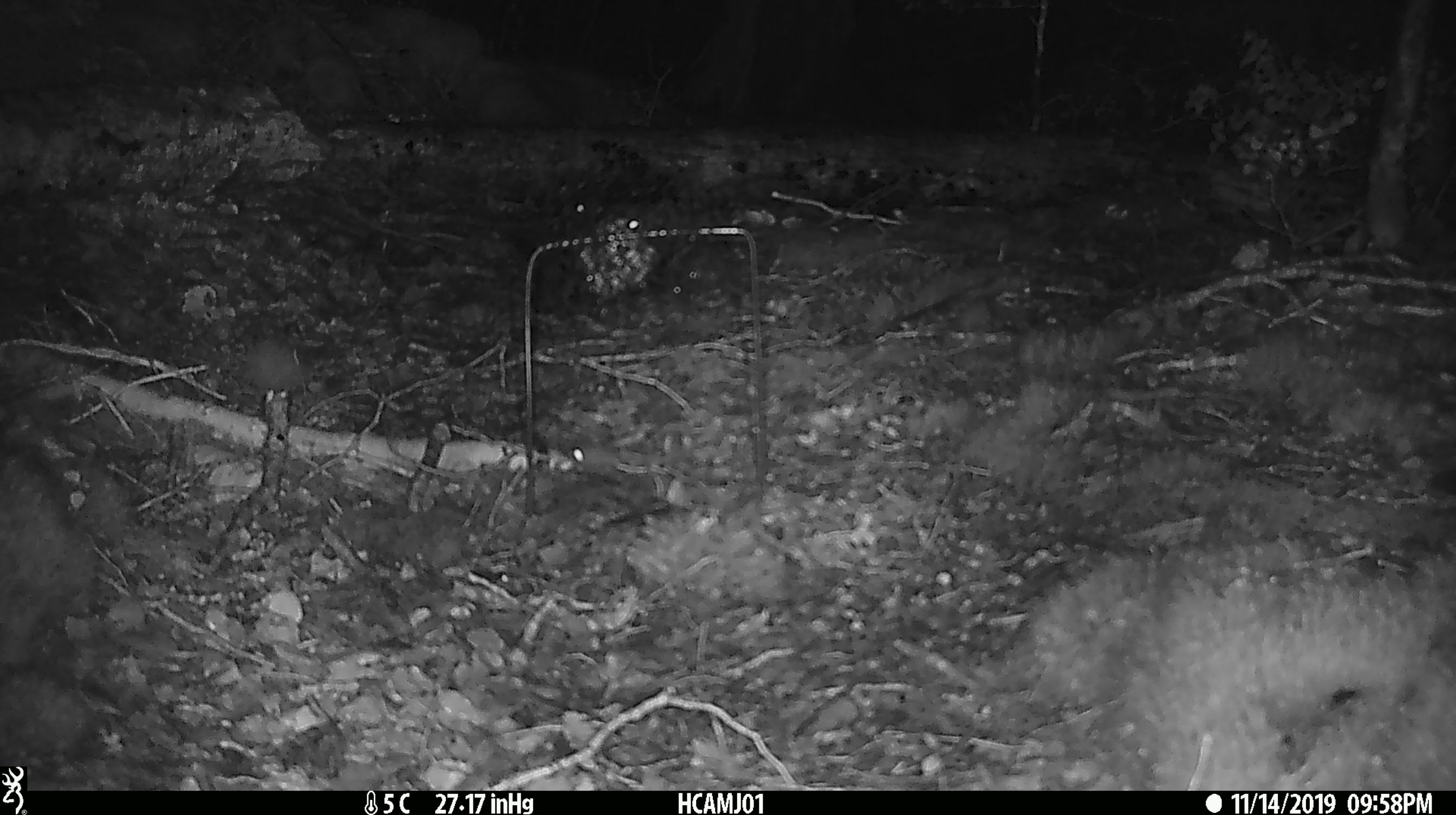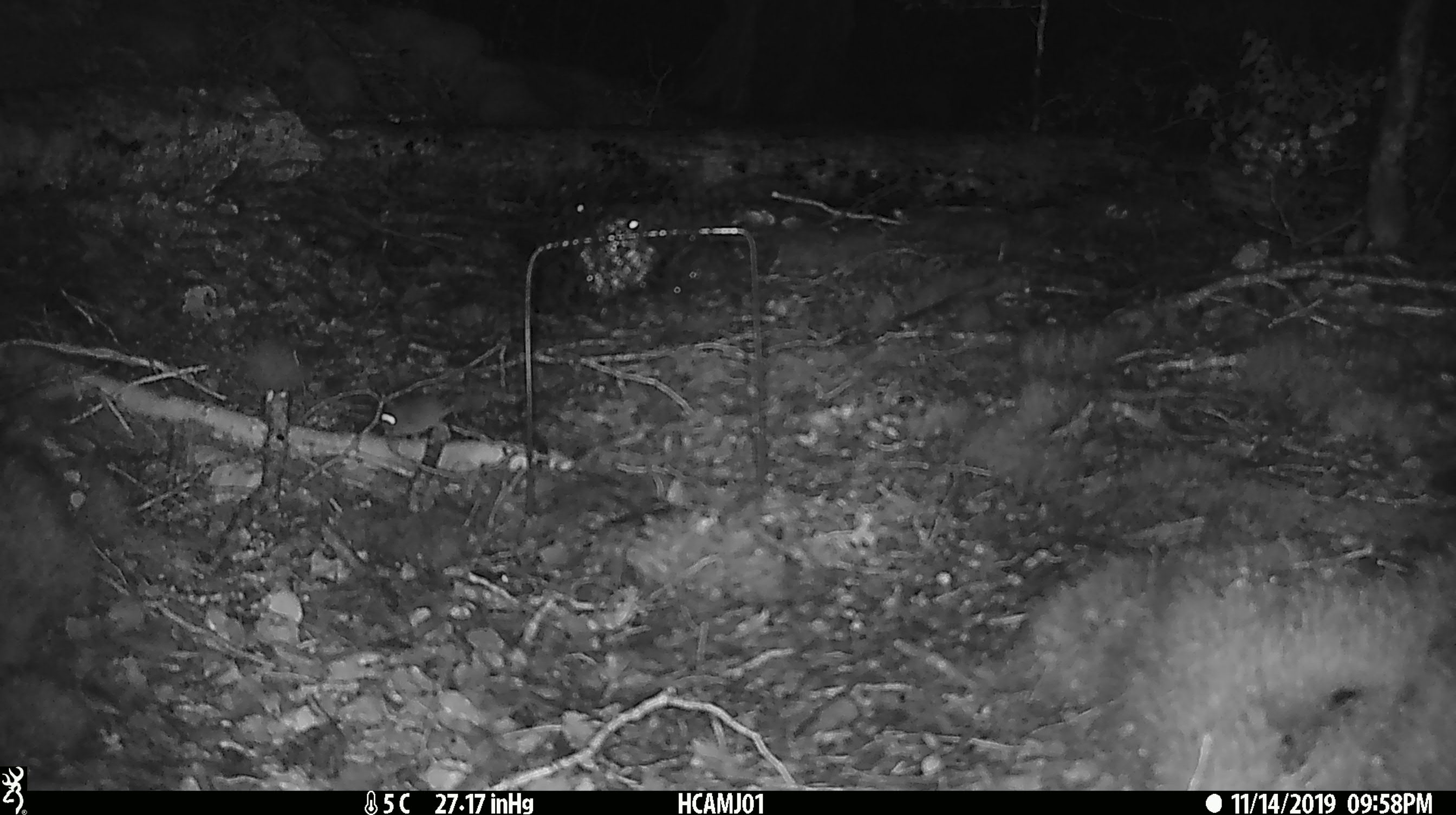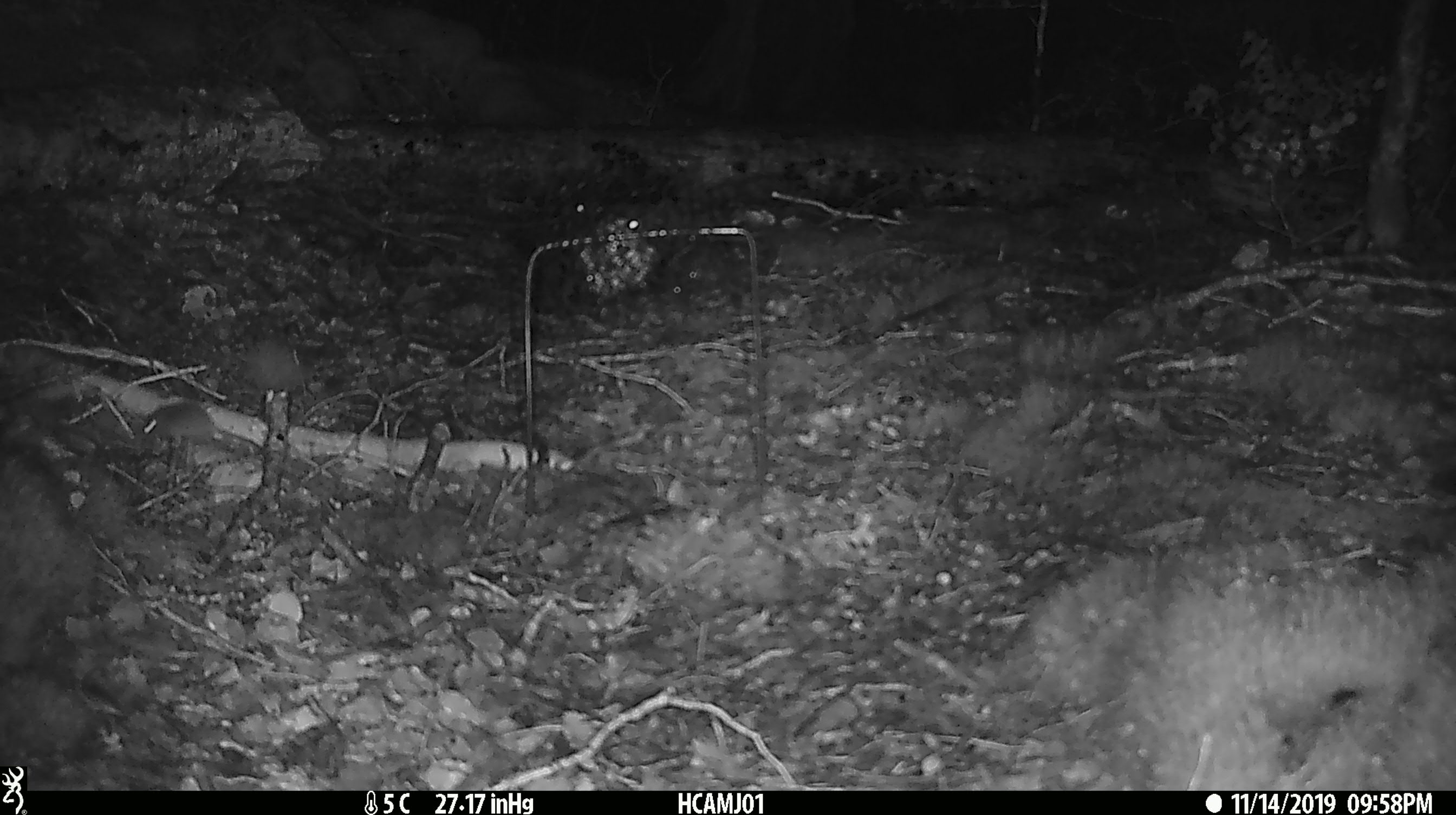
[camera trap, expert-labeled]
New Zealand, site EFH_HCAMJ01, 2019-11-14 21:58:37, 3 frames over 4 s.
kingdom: Animalia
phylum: Chordata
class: Mammalia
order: Rodentia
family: Muridae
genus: Mus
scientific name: Mus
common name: mouse